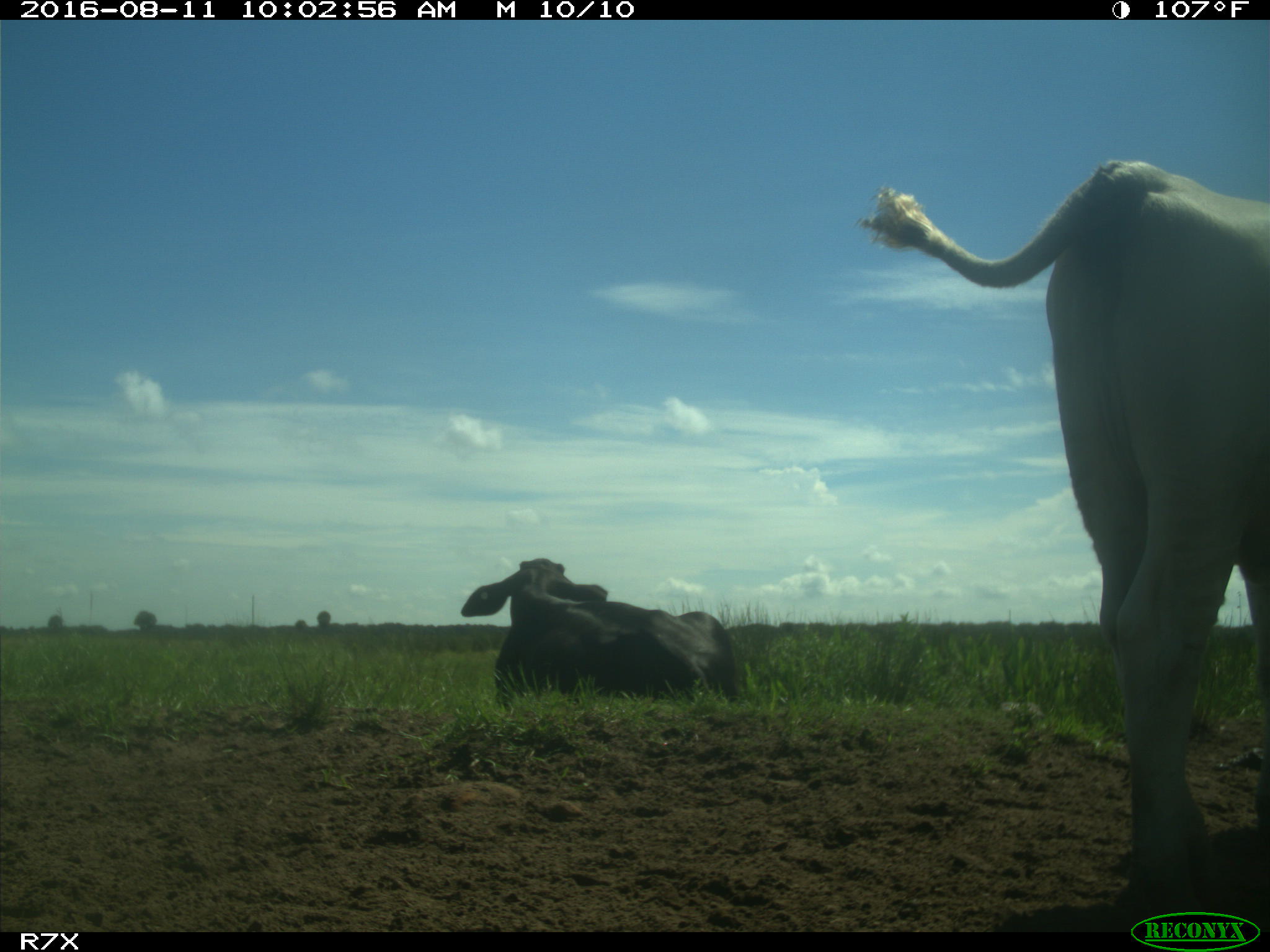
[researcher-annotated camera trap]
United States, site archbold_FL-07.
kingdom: Animalia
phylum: Chordata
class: Mammalia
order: Artiodactyla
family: Bovidae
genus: Bos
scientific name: Bos taurus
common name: domestic cow